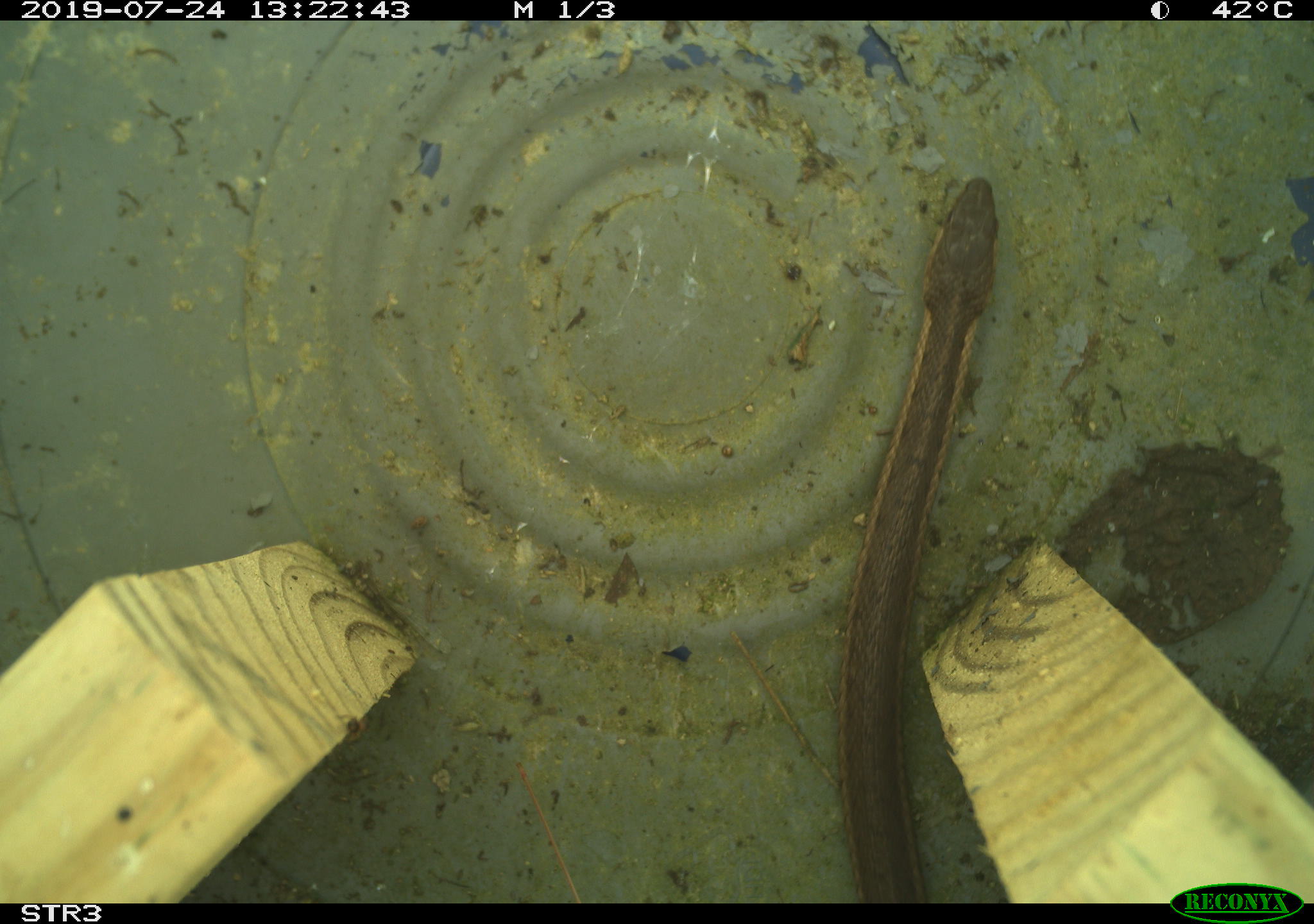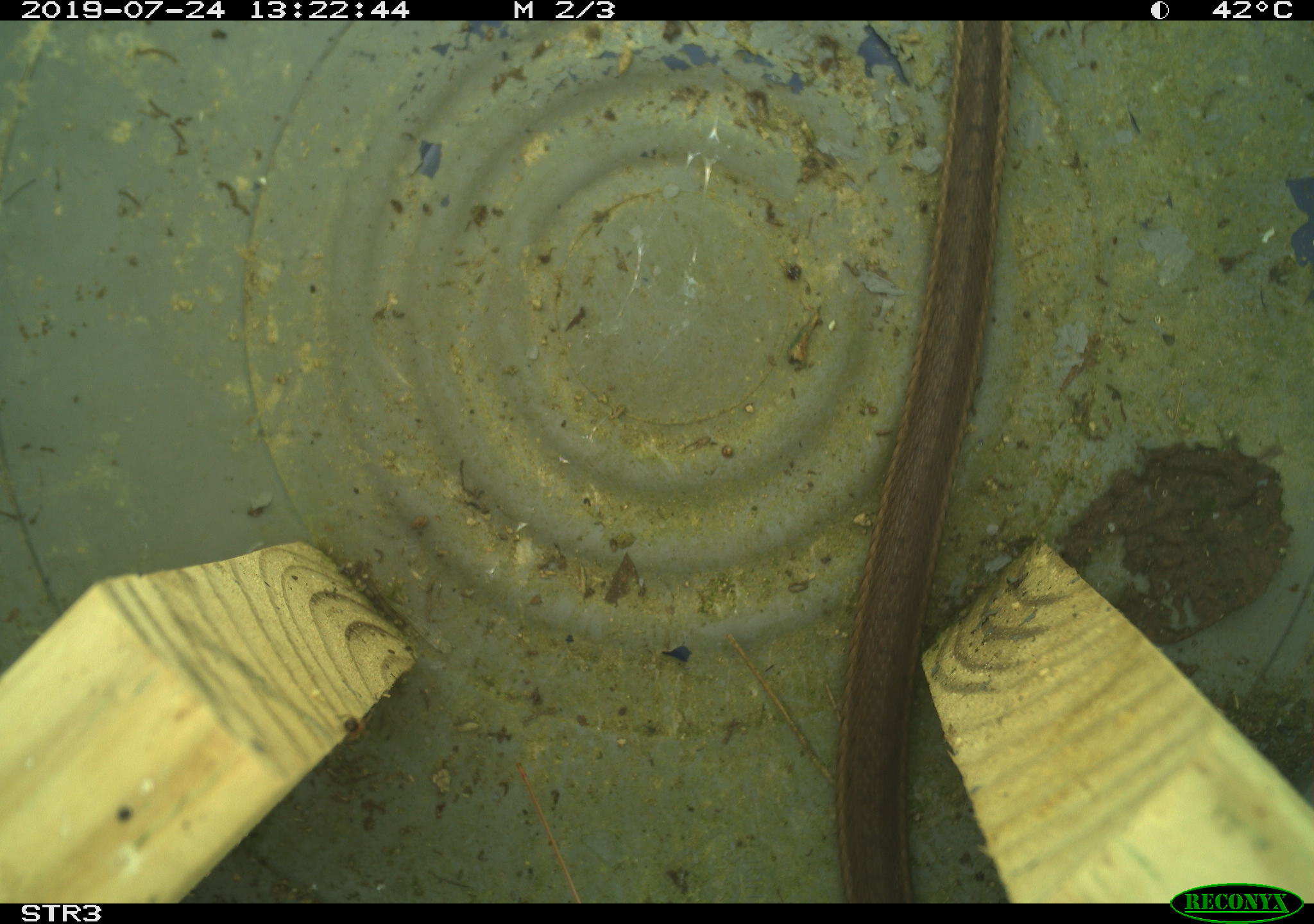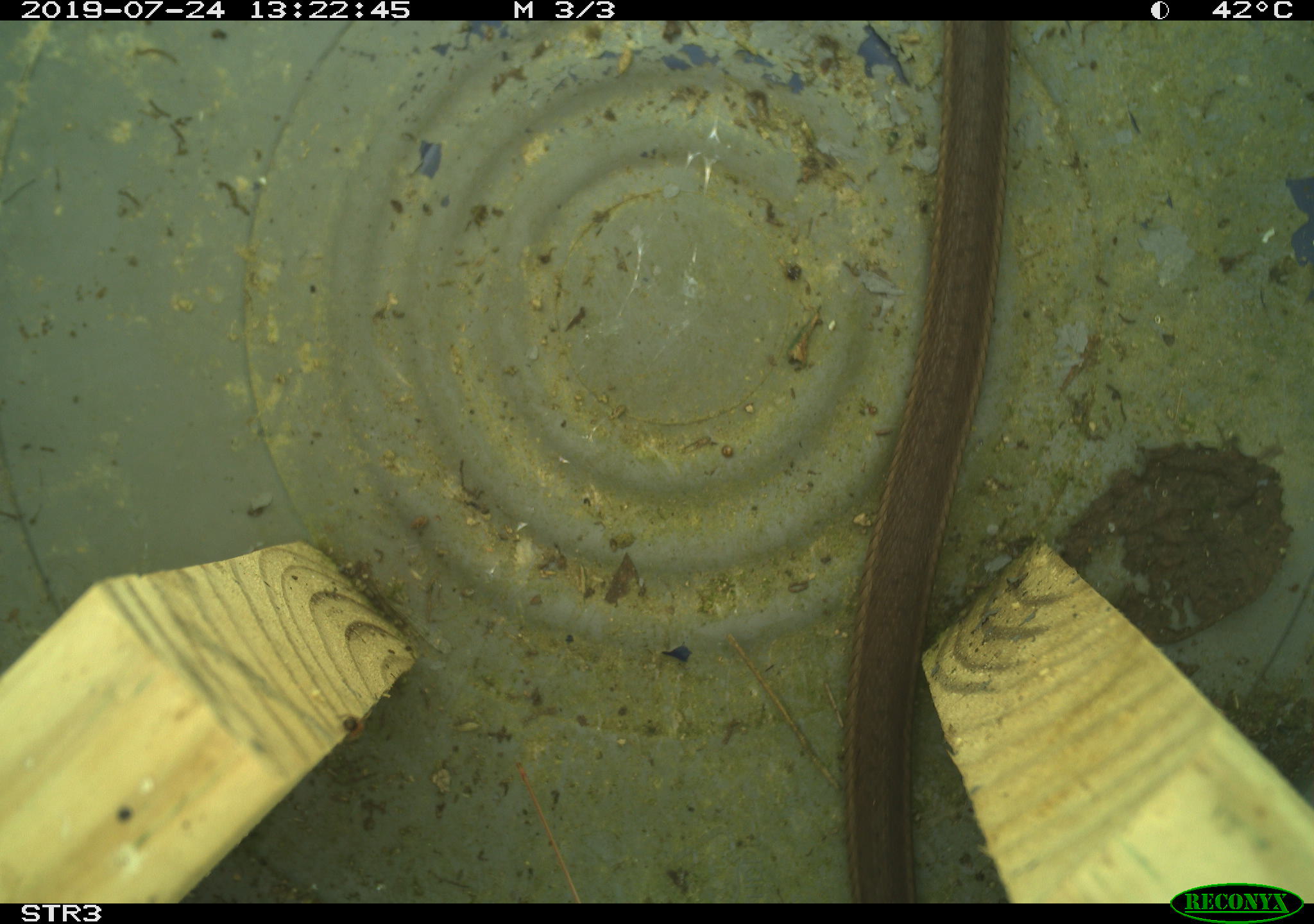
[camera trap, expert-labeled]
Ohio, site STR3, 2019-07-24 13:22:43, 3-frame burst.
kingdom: Animalia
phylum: Chordata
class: Reptilia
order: Squamata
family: Colubridae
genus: Thamnophis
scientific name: Thamnophis sirtalis sirtalis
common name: eastern gartersnake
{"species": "eastern gartersnake (Thamnophis sirtalis sirtalis)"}